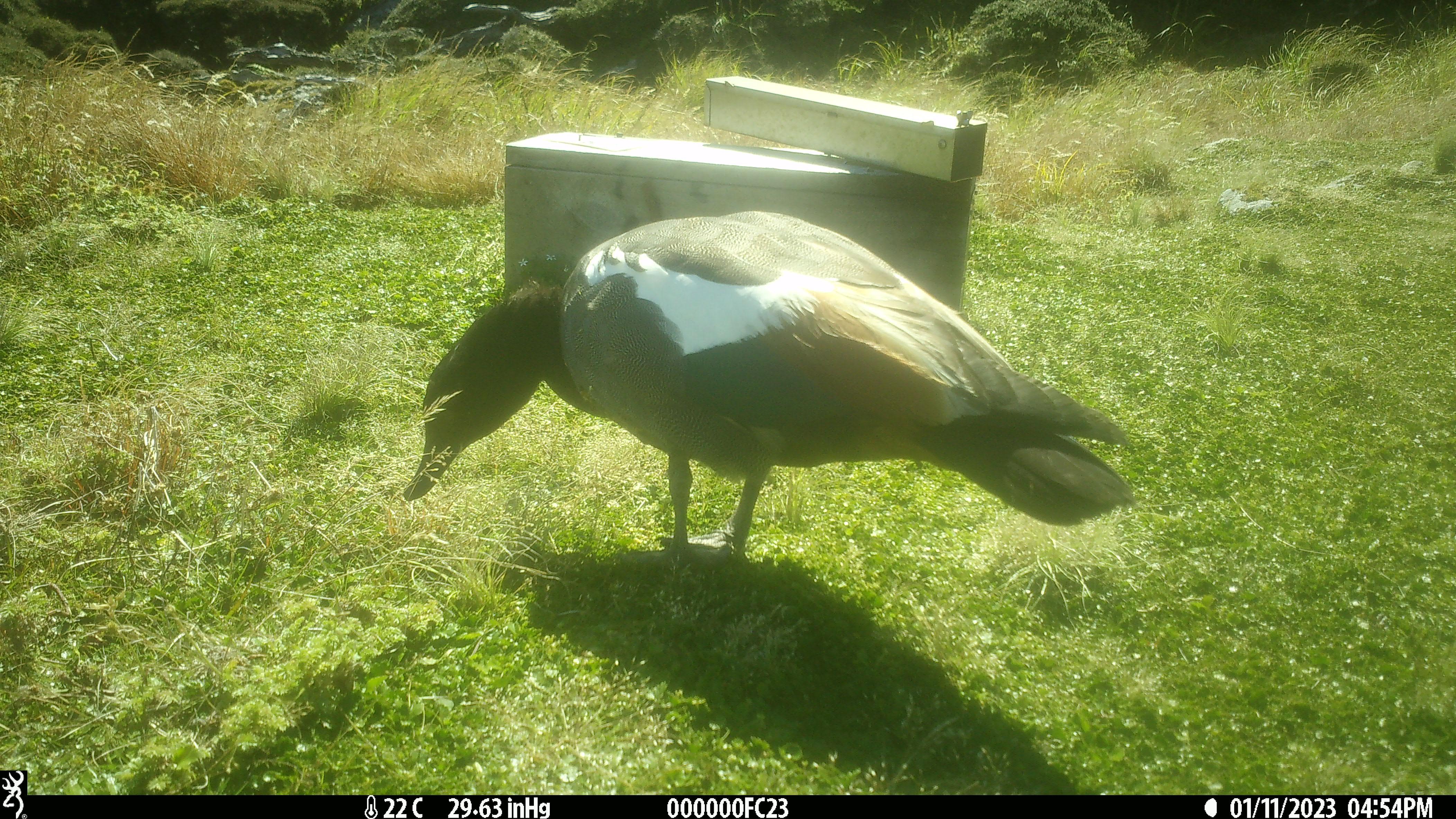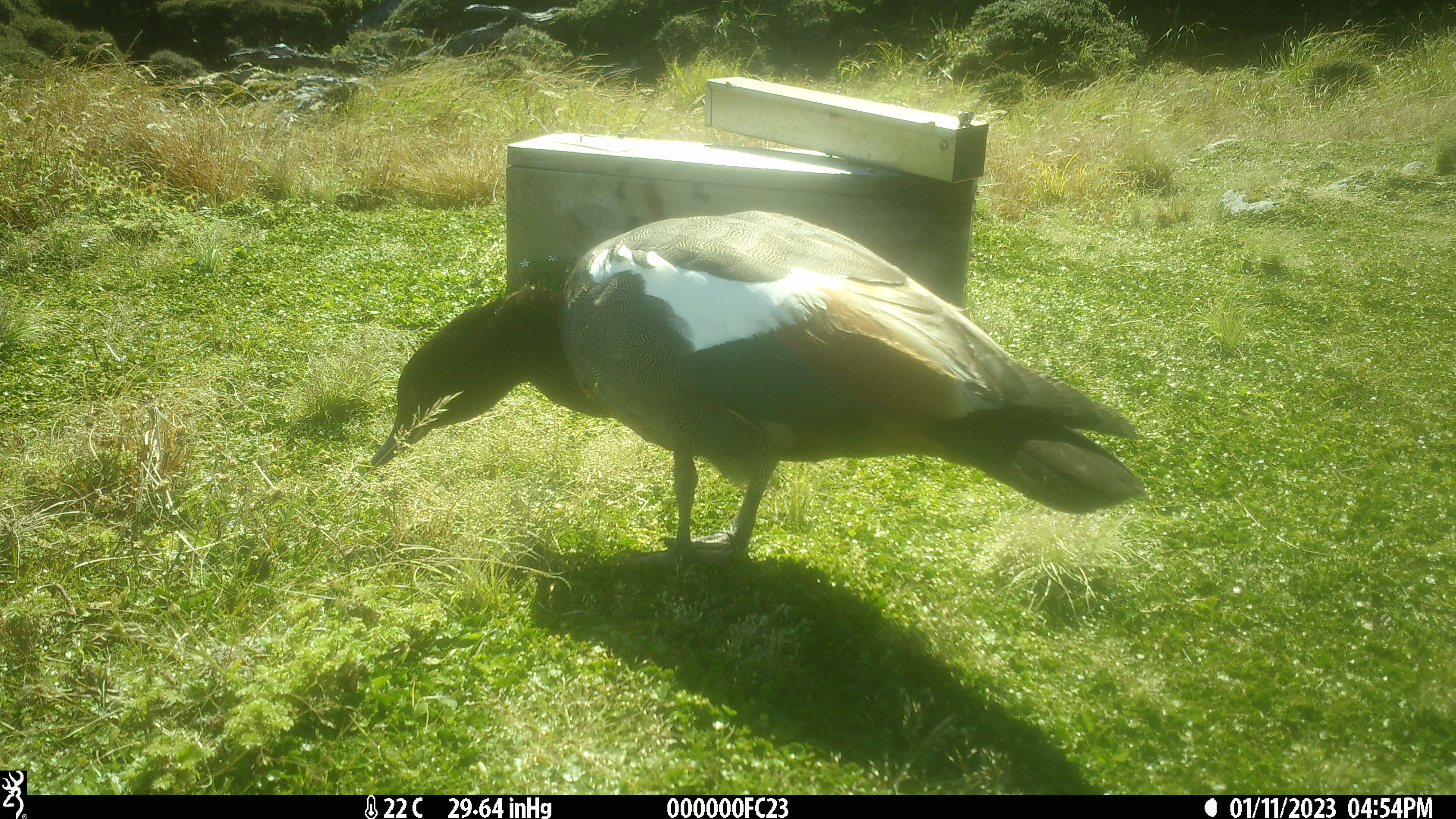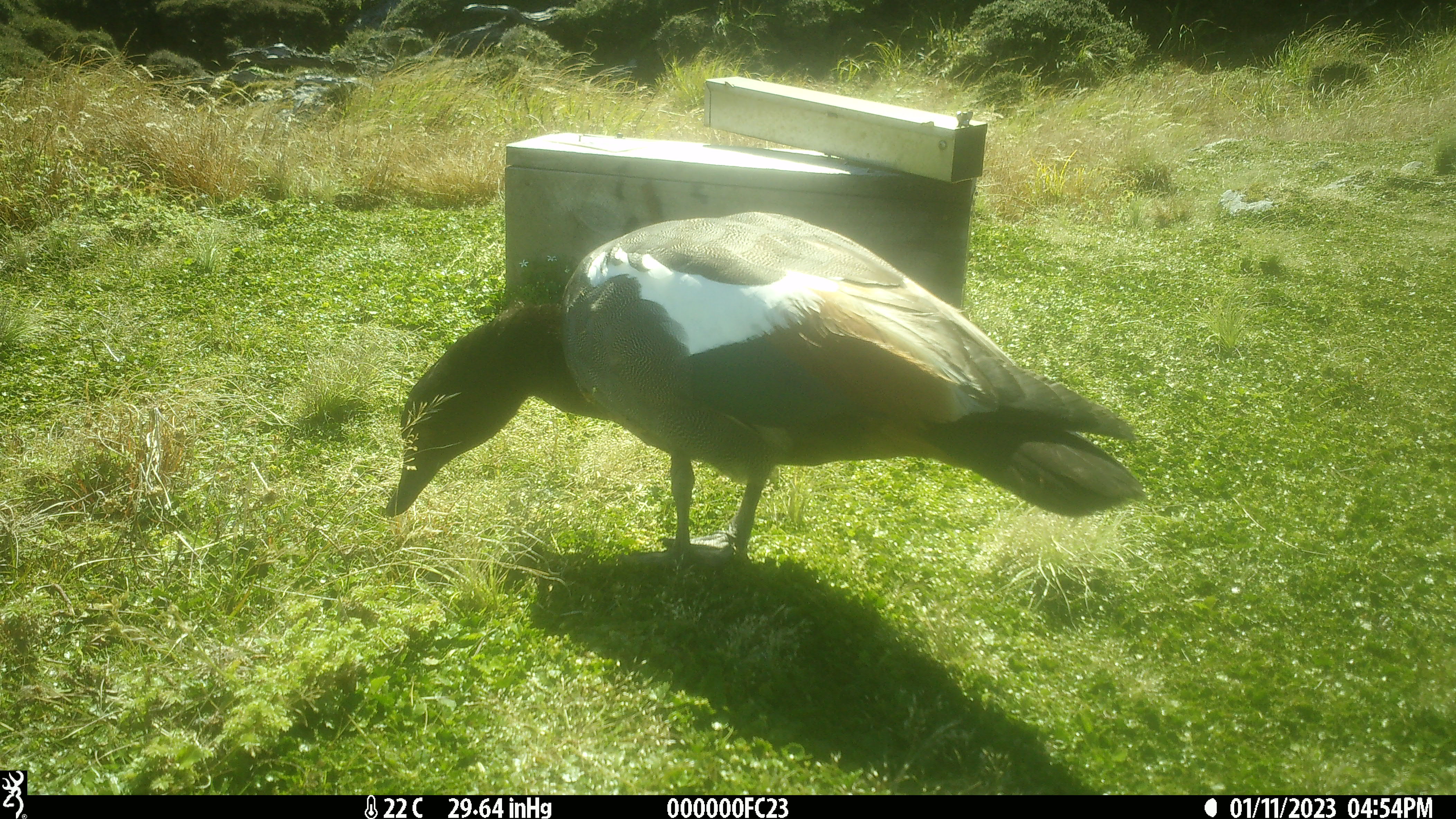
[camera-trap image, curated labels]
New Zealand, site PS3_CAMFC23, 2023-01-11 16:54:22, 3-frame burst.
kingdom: Animalia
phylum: Chordata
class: Aves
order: Anseriformes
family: Anatidae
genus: Tadorna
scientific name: Tadorna variegata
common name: paradise shelduck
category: paradise duck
Paradise duck (paradise shelduck) (Tadorna variegata).